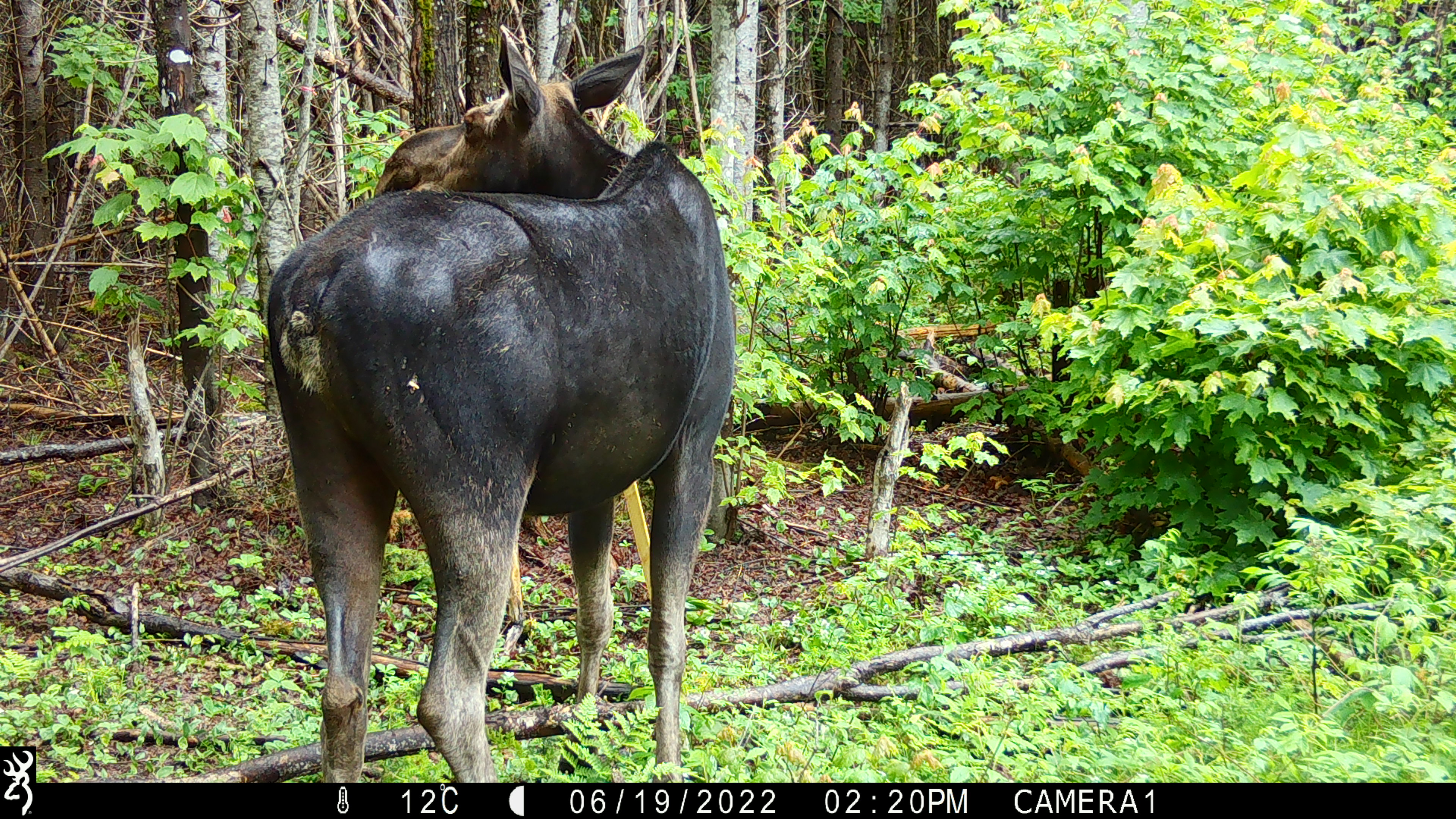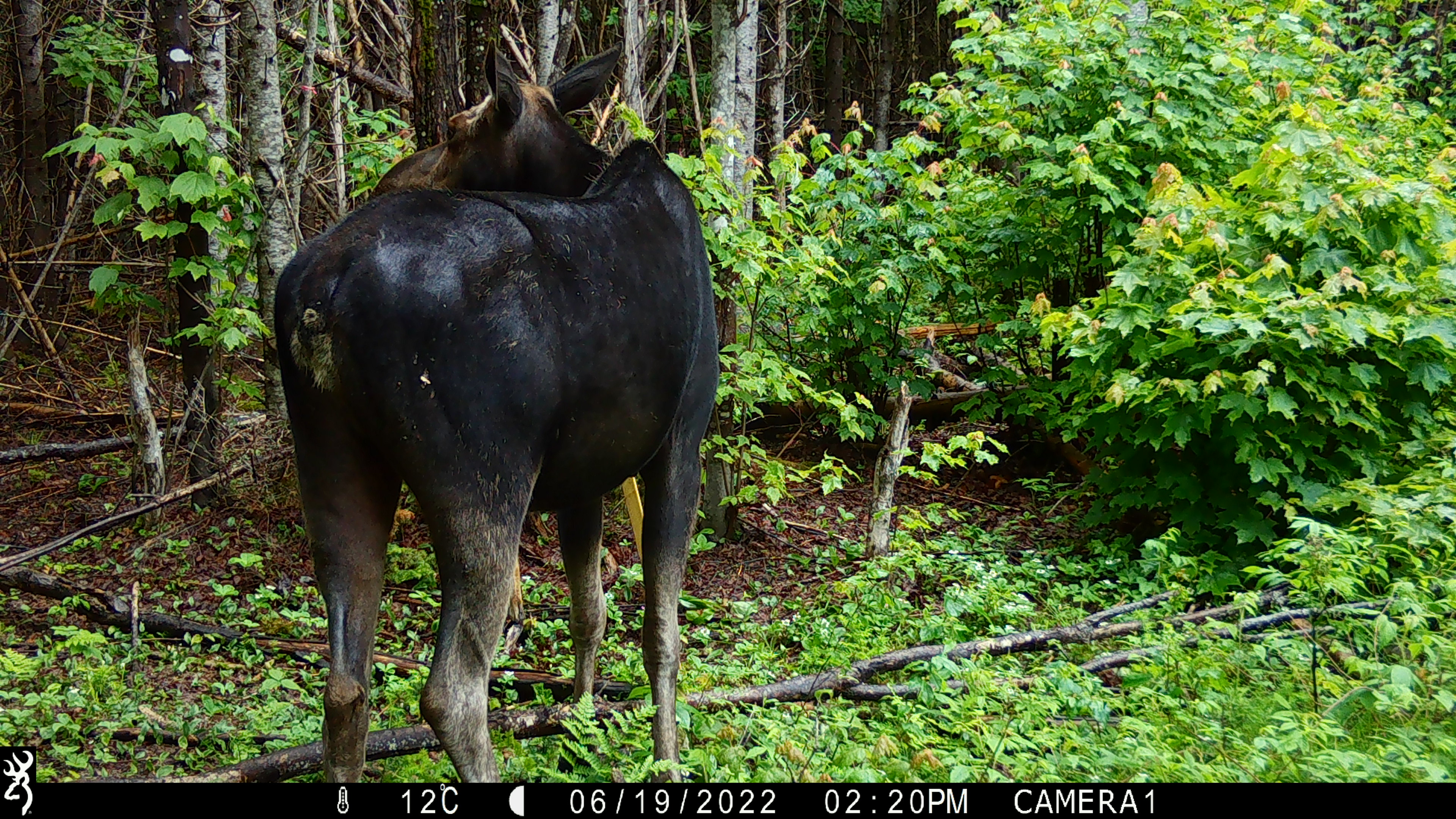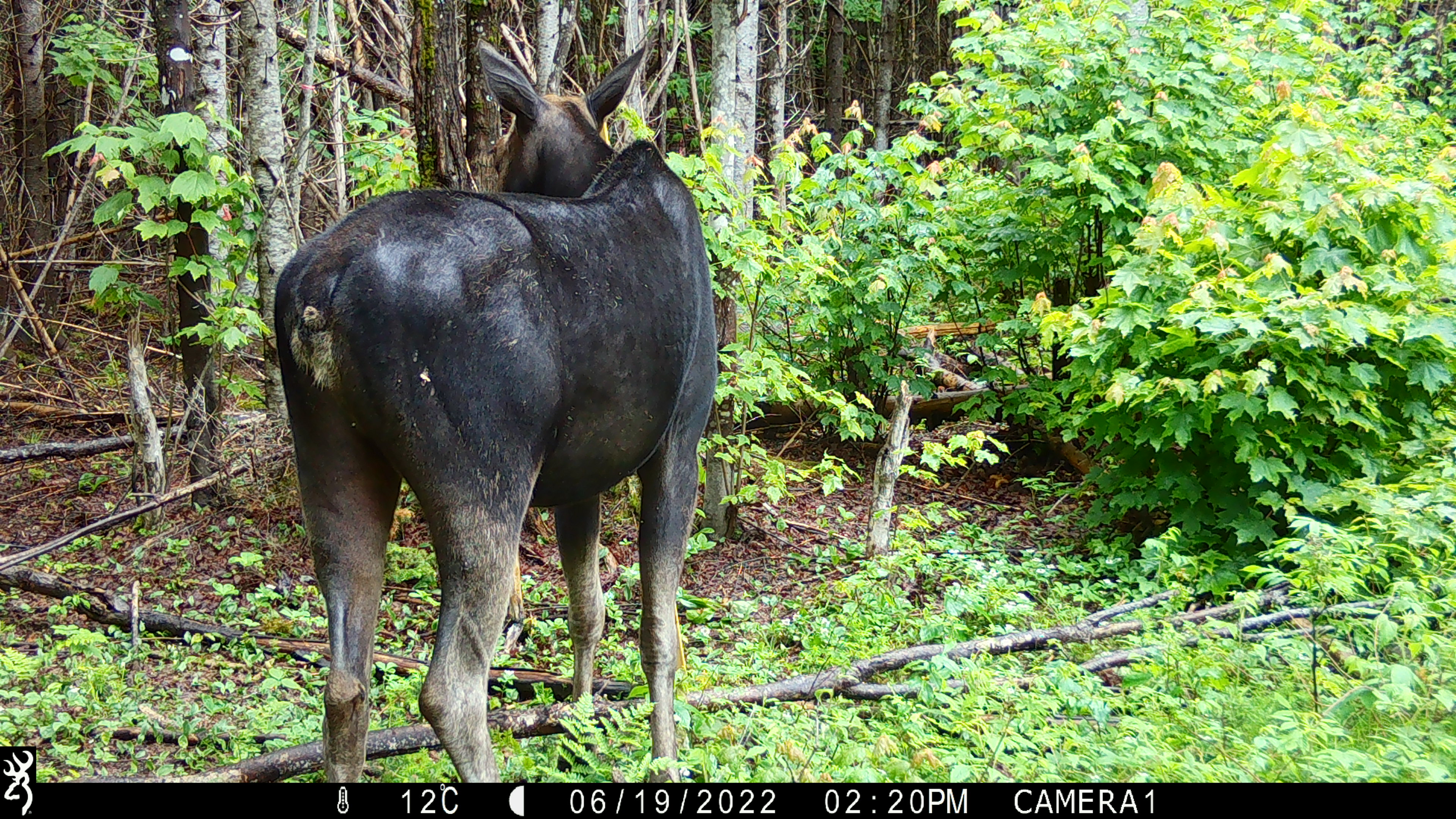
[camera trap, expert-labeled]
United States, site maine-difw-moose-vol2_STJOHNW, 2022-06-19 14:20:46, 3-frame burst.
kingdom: Animalia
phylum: Chordata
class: Mammalia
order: Artiodactyla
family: Cervidae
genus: Alces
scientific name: Alces alces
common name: moose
Moose (Alces alces).